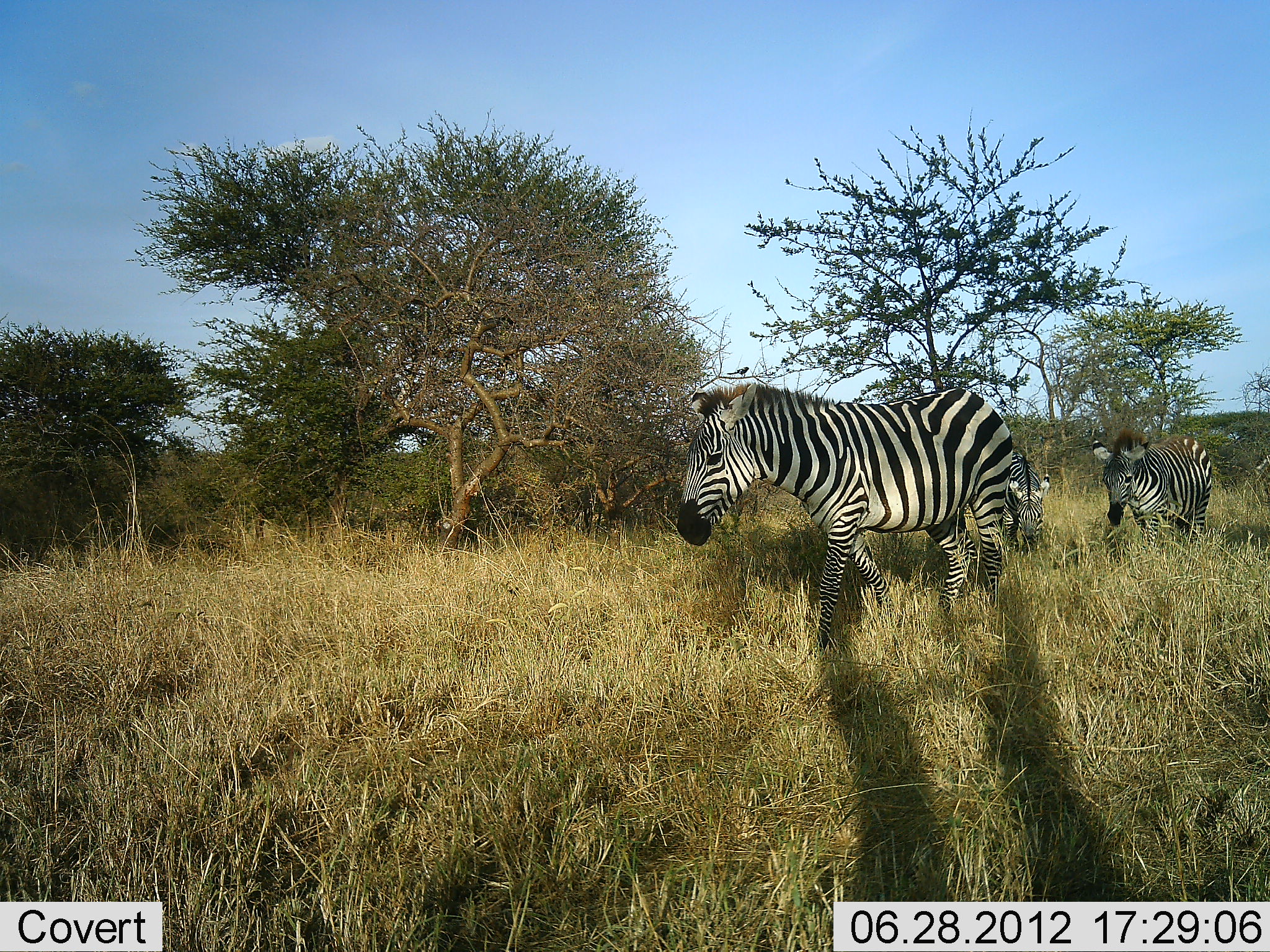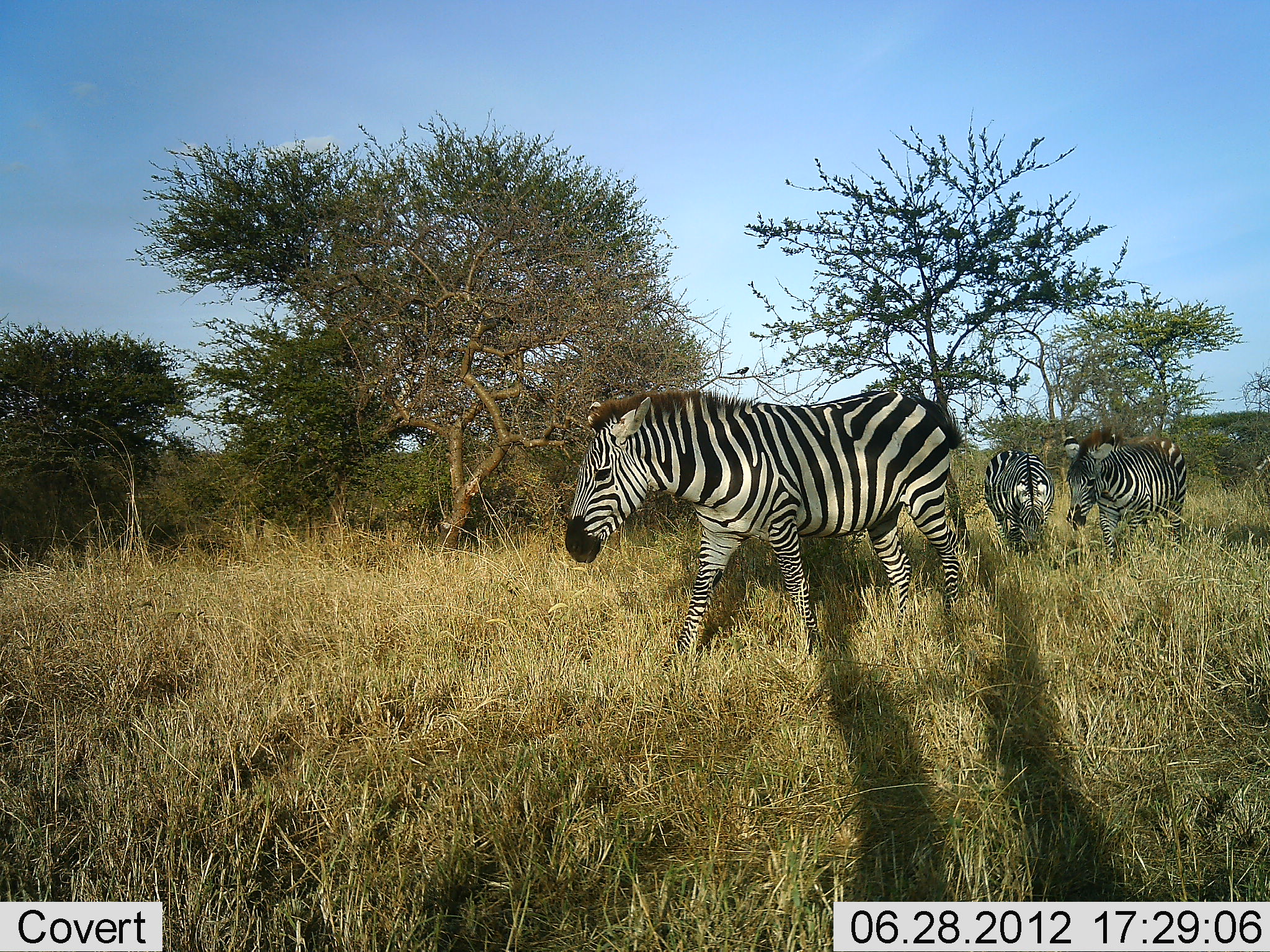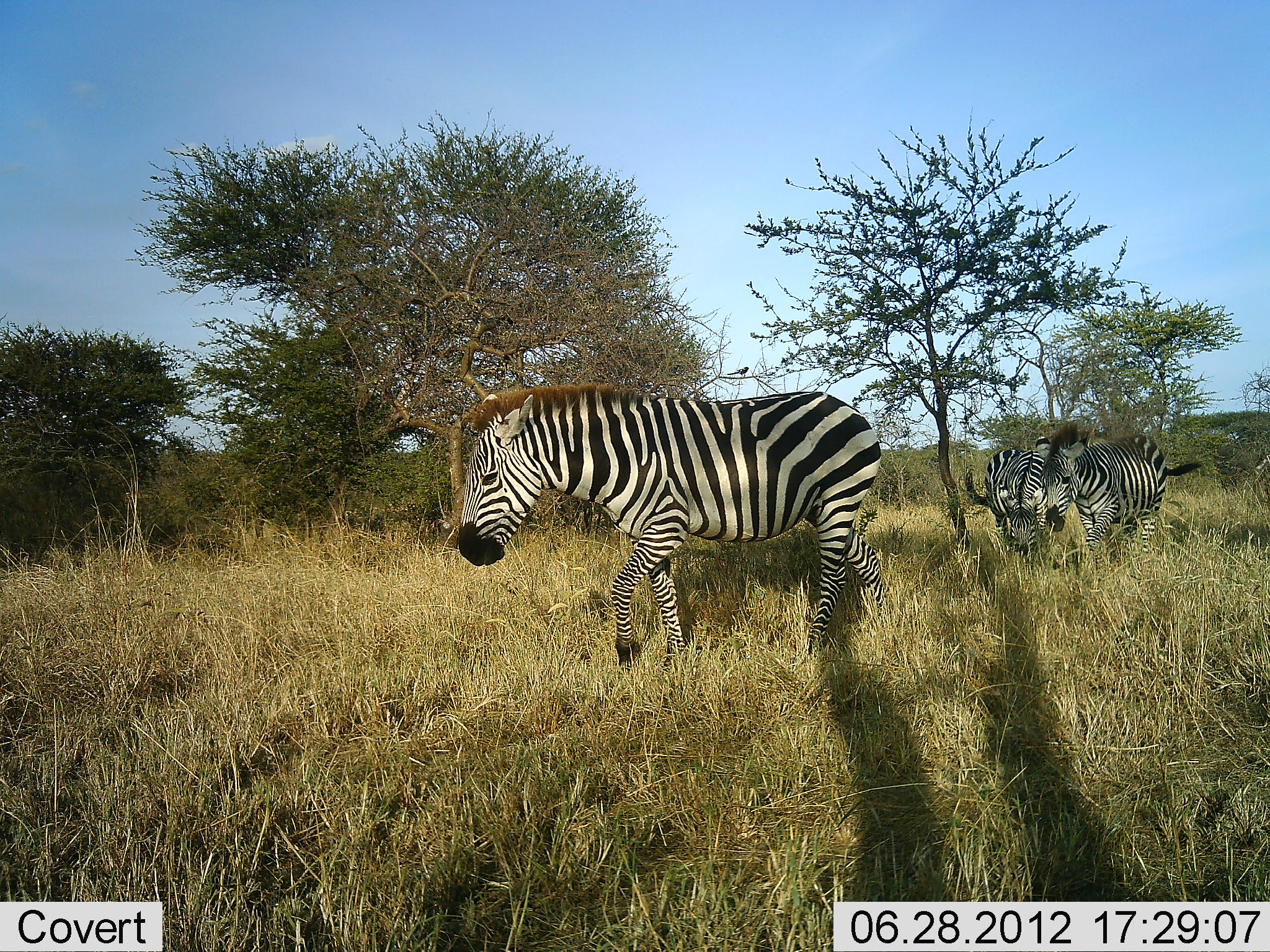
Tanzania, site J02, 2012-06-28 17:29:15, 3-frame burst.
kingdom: Animalia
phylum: Chordata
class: Mammalia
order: Perissodactyla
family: Equidae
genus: Equus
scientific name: Equus quagga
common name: plains zebra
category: zebra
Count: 3.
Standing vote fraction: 20%.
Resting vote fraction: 0%.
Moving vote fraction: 100%.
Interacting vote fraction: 0%.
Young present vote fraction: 0%.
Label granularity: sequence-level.